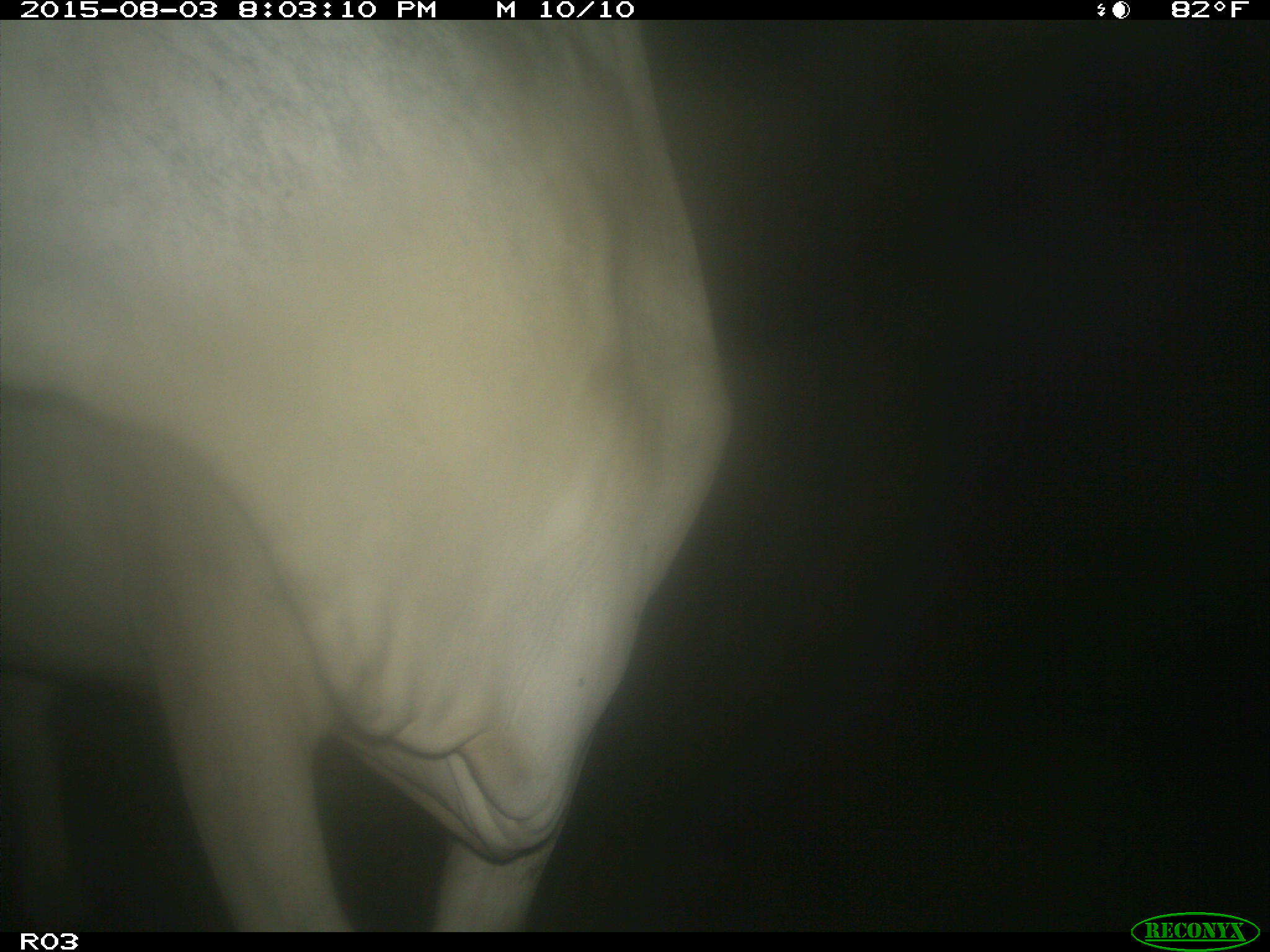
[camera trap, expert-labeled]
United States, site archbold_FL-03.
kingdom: Animalia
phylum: Chordata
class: Mammalia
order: Artiodactyla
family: Bovidae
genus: Bos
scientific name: Bos taurus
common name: domestic cow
Bos taurus (domestic cow).